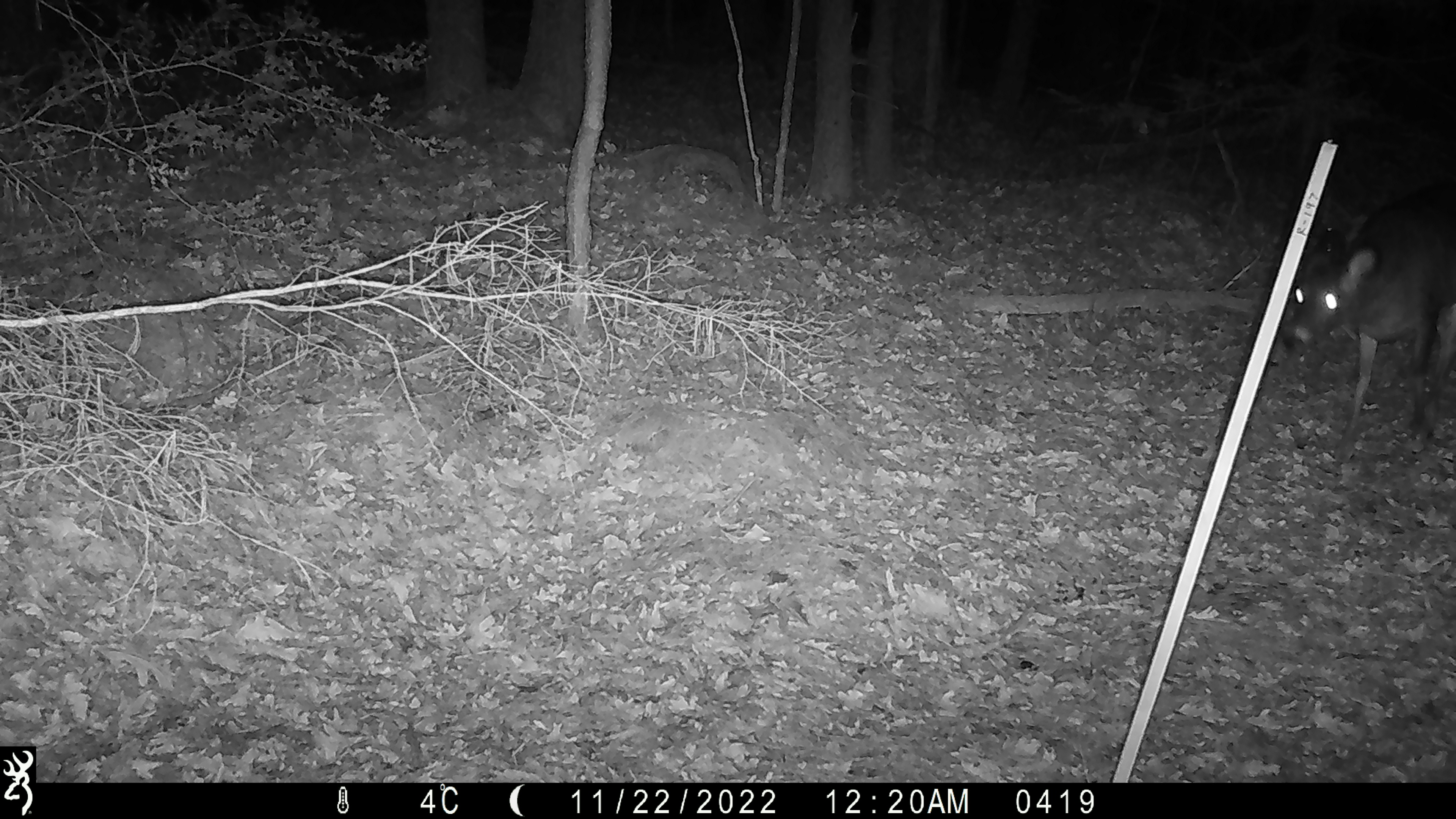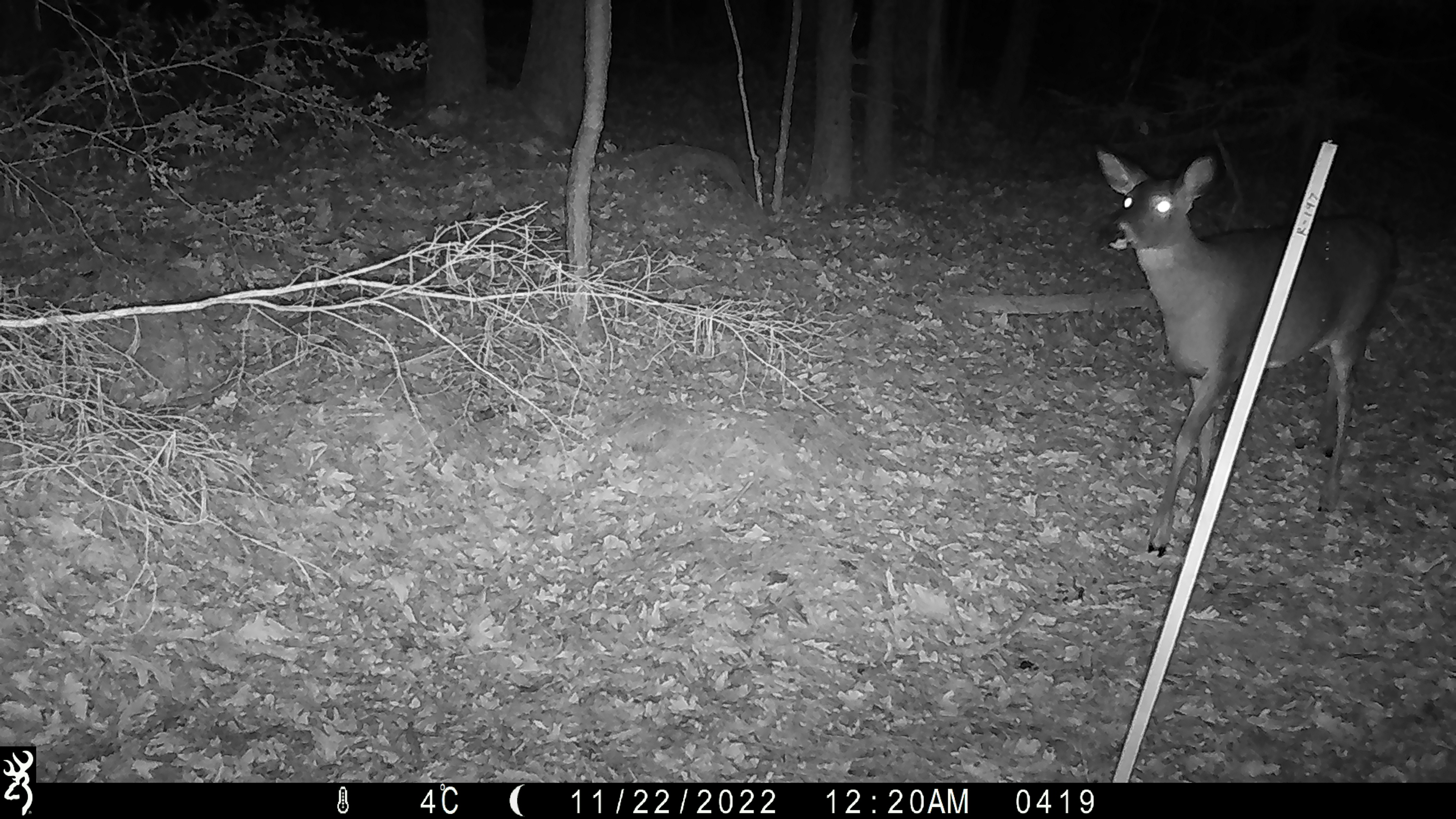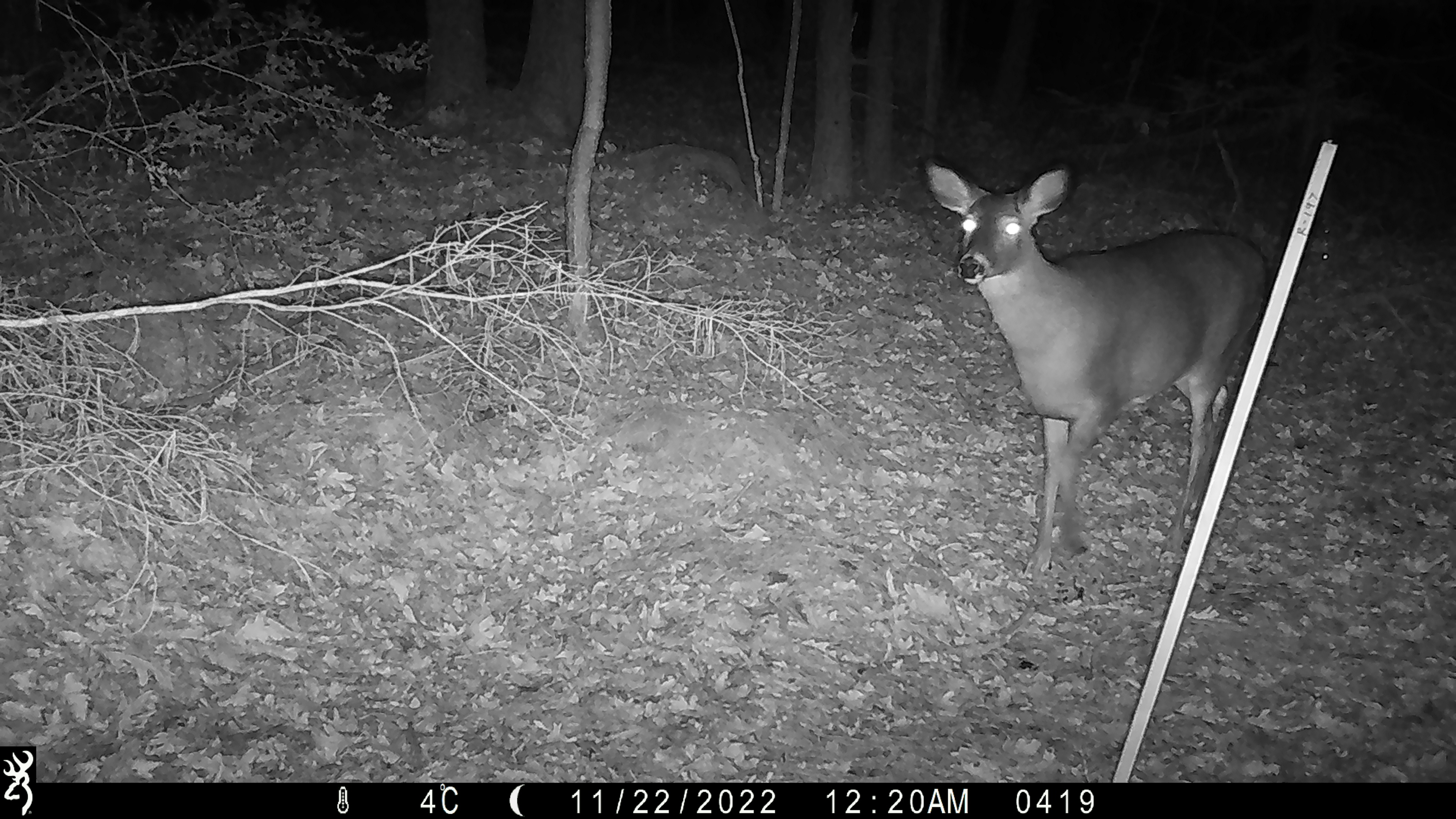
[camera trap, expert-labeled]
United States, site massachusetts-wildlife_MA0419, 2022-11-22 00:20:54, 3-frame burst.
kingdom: Animalia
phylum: Chordata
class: Mammalia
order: Artiodactyla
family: Cervidae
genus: Odocoileus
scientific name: Odocoileus virginianus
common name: white-tailed deer